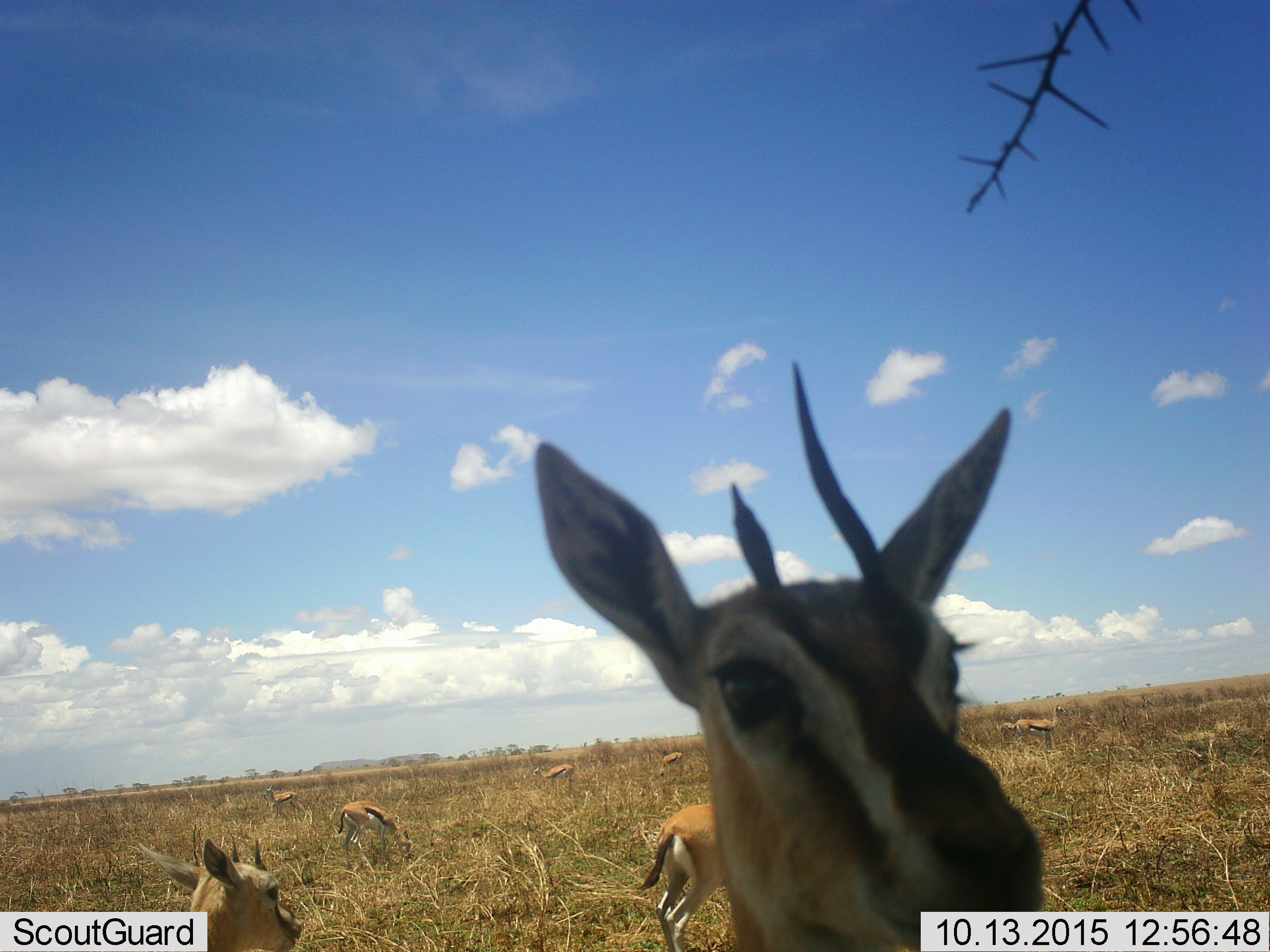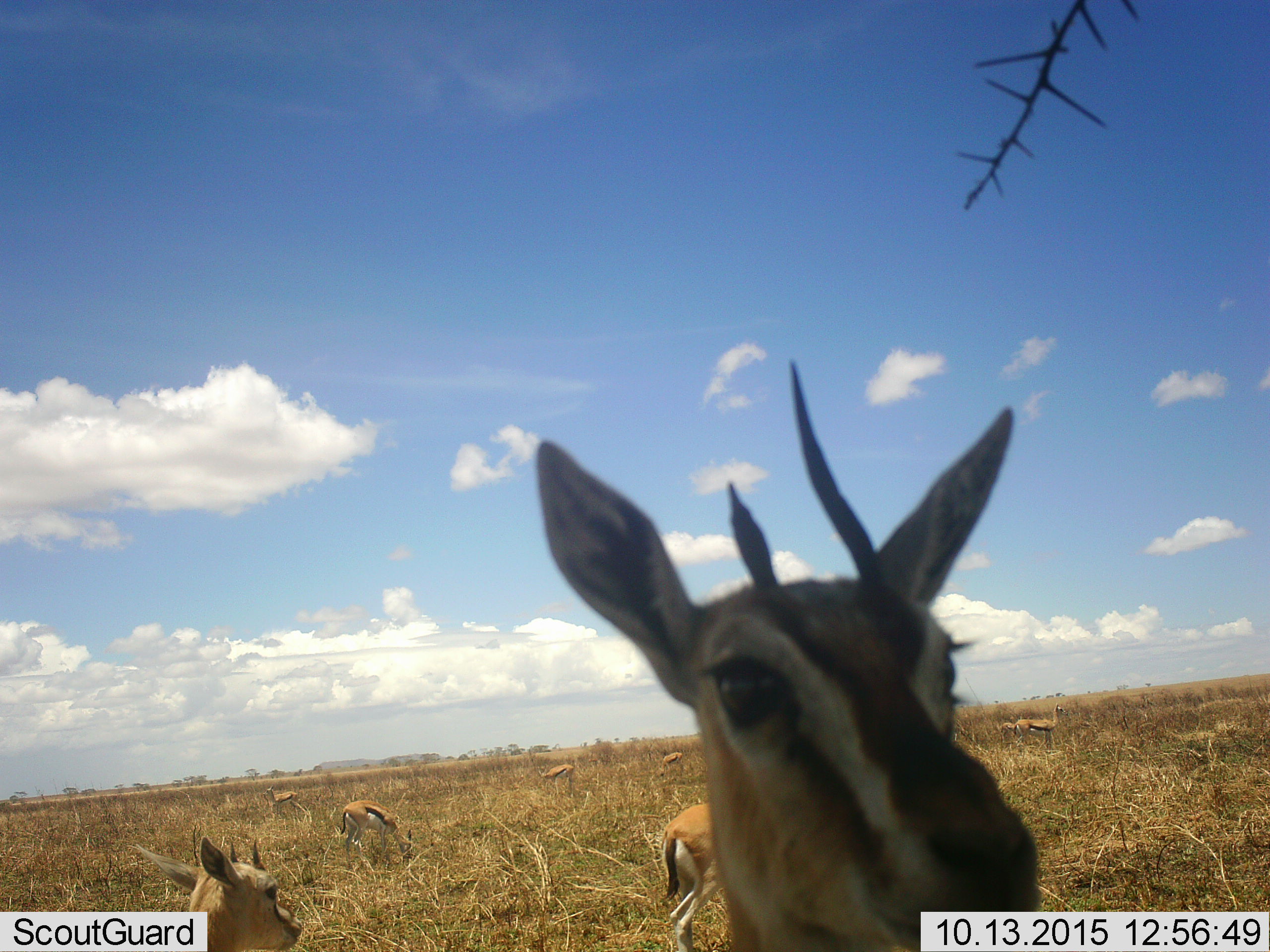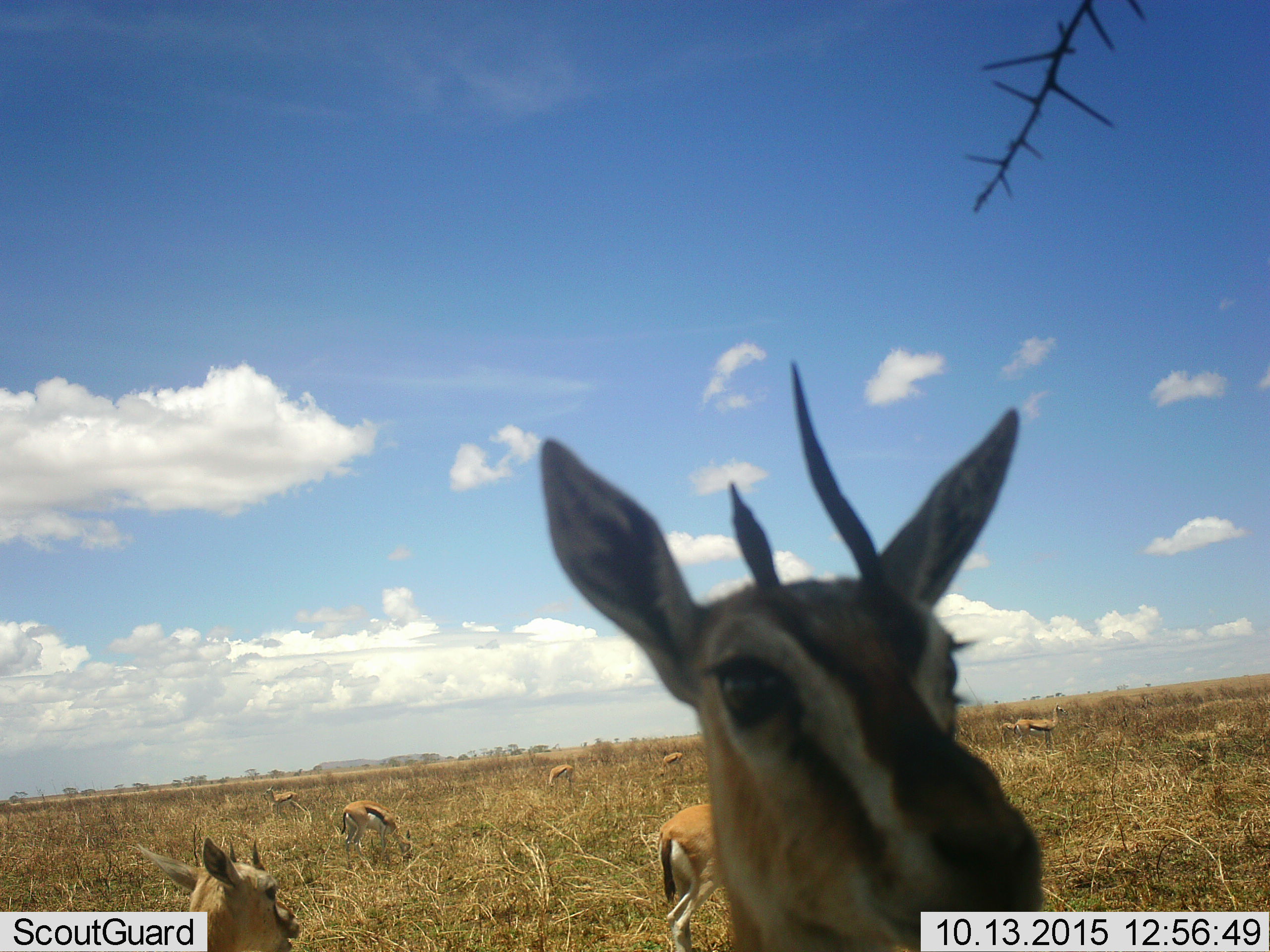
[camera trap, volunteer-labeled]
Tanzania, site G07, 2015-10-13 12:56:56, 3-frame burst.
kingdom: Animalia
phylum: Chordata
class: Mammalia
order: Artiodactyla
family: Bovidae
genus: Eudorcas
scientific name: Eudorcas thomsonii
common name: thomson's gazelle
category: gazellethomsons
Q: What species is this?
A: Gazellethomsons (thomson's gazelle) (Eudorcas thomsonii).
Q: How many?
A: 9.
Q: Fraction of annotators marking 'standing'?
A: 90%.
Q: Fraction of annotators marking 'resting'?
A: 20%.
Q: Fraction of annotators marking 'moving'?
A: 30%.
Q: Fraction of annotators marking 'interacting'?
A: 10%.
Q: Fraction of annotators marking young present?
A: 40%.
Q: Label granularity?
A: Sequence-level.